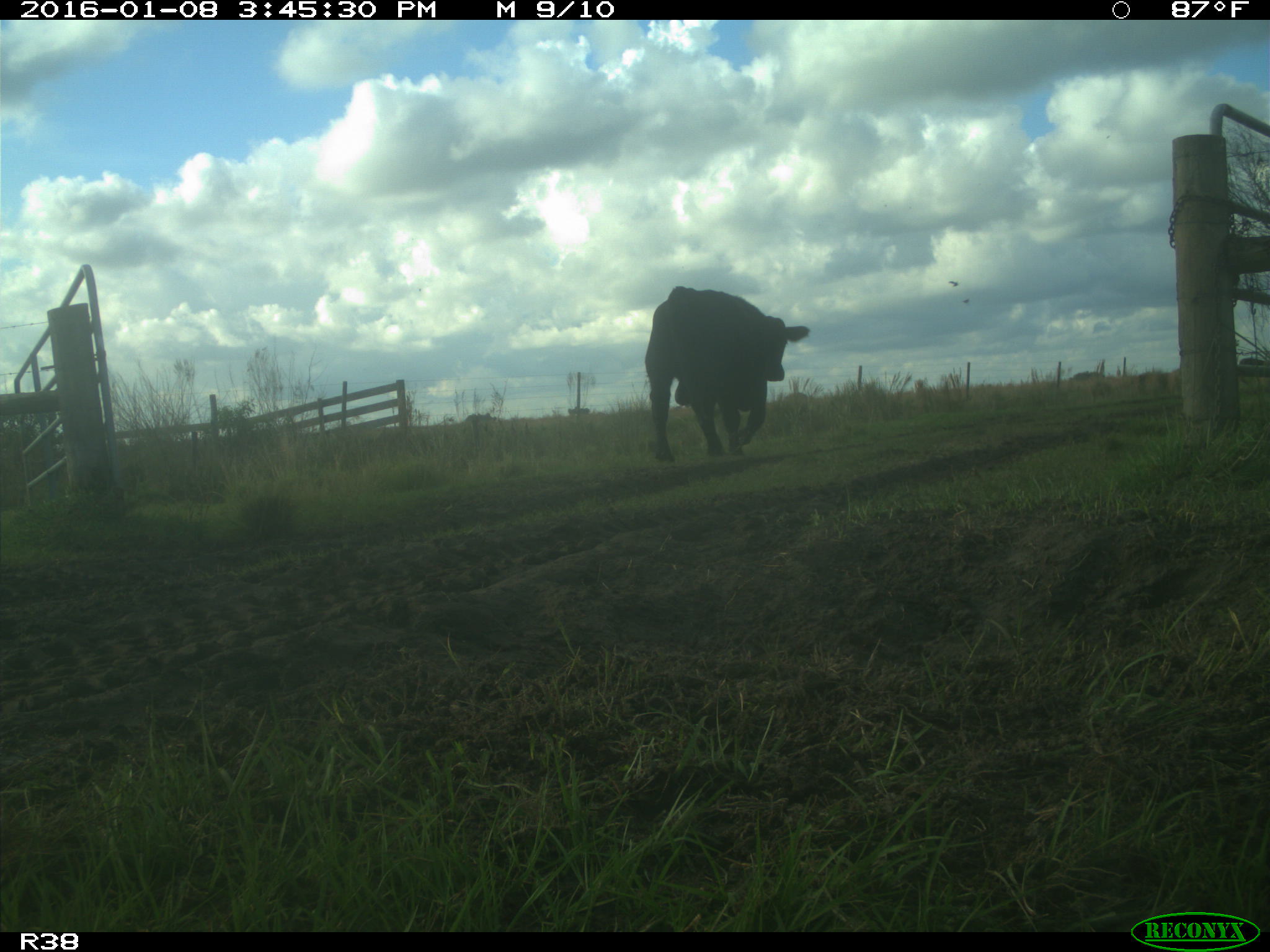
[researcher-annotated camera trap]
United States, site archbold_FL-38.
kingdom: Animalia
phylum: Chordata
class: Mammalia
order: Artiodactyla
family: Bovidae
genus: Bos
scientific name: Bos taurus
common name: domestic cow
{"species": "Bos taurus (domestic cow)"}